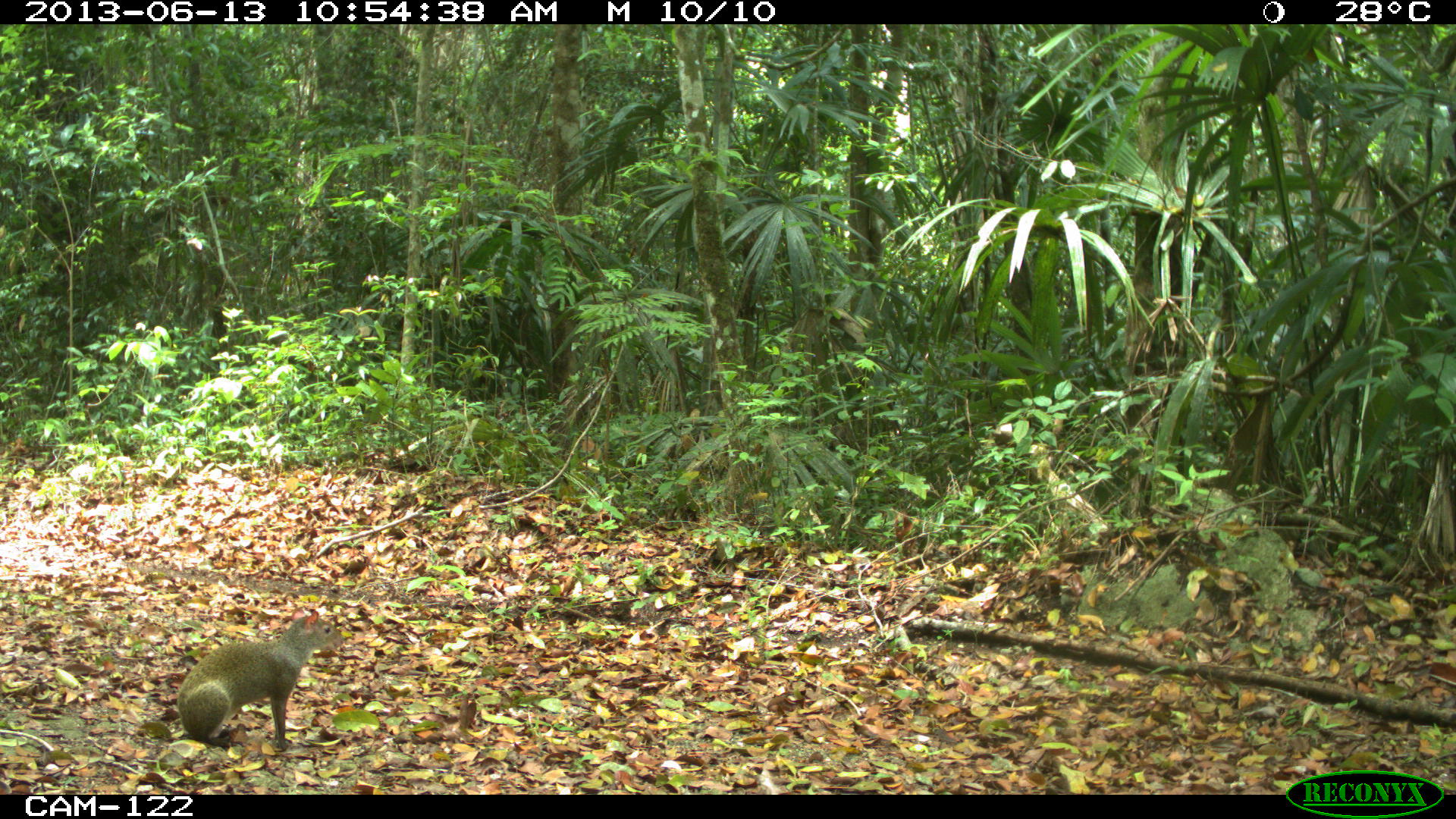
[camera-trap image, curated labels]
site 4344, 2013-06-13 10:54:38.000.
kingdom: Animalia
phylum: Chordata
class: Mammalia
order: Rodentia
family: Dasyproctidae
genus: Dasyprocta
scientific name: Dasyprocta punctata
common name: central american agouti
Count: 1.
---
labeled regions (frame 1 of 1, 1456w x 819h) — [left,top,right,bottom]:
dasyprocta punctata: [178,607,343,749]